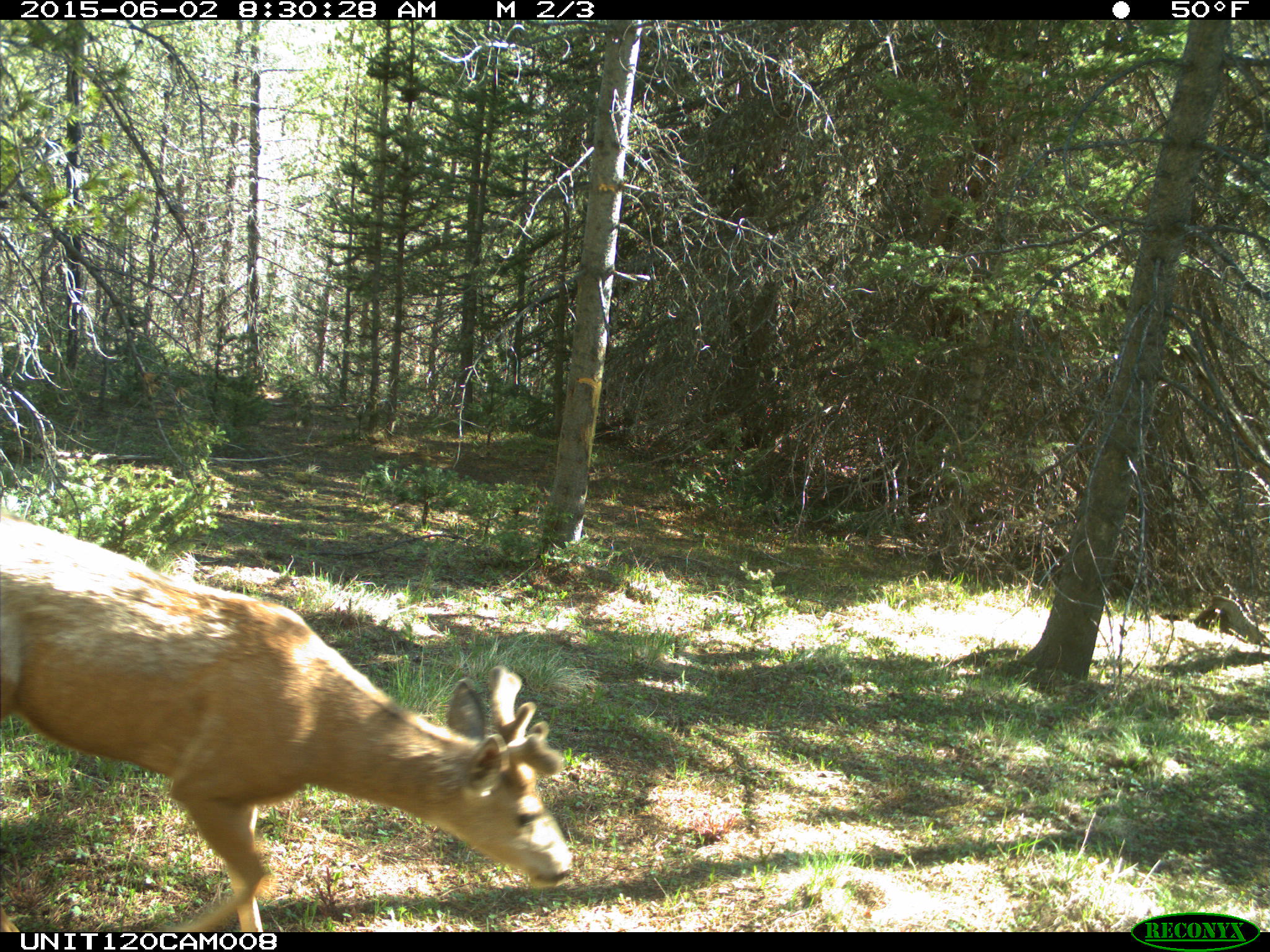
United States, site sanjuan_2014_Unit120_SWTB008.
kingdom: Animalia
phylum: Chordata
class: Mammalia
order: Artiodactyla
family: Cervidae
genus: Odocoileus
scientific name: Odocoileus hemionus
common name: mule deer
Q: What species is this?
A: Odocoileus hemionus (mule deer).